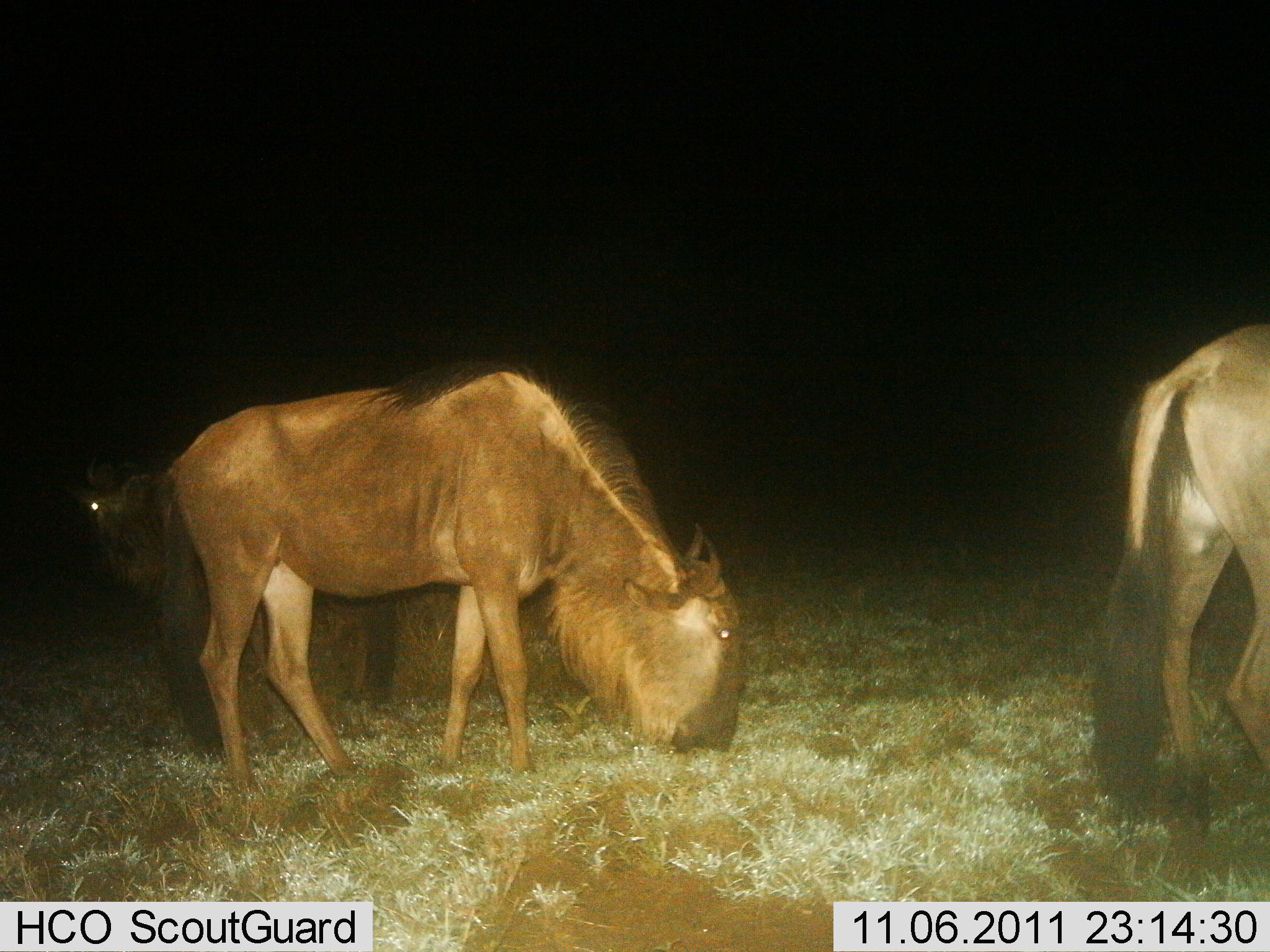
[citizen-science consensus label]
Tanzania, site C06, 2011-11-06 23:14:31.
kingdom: Animalia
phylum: Chordata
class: Mammalia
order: Artiodactyla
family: Bovidae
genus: Connochaetes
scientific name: Connochaetes taurinus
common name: blue wildebeest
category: wildebeest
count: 3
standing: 20%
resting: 0%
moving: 0%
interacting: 0%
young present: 0%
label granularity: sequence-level